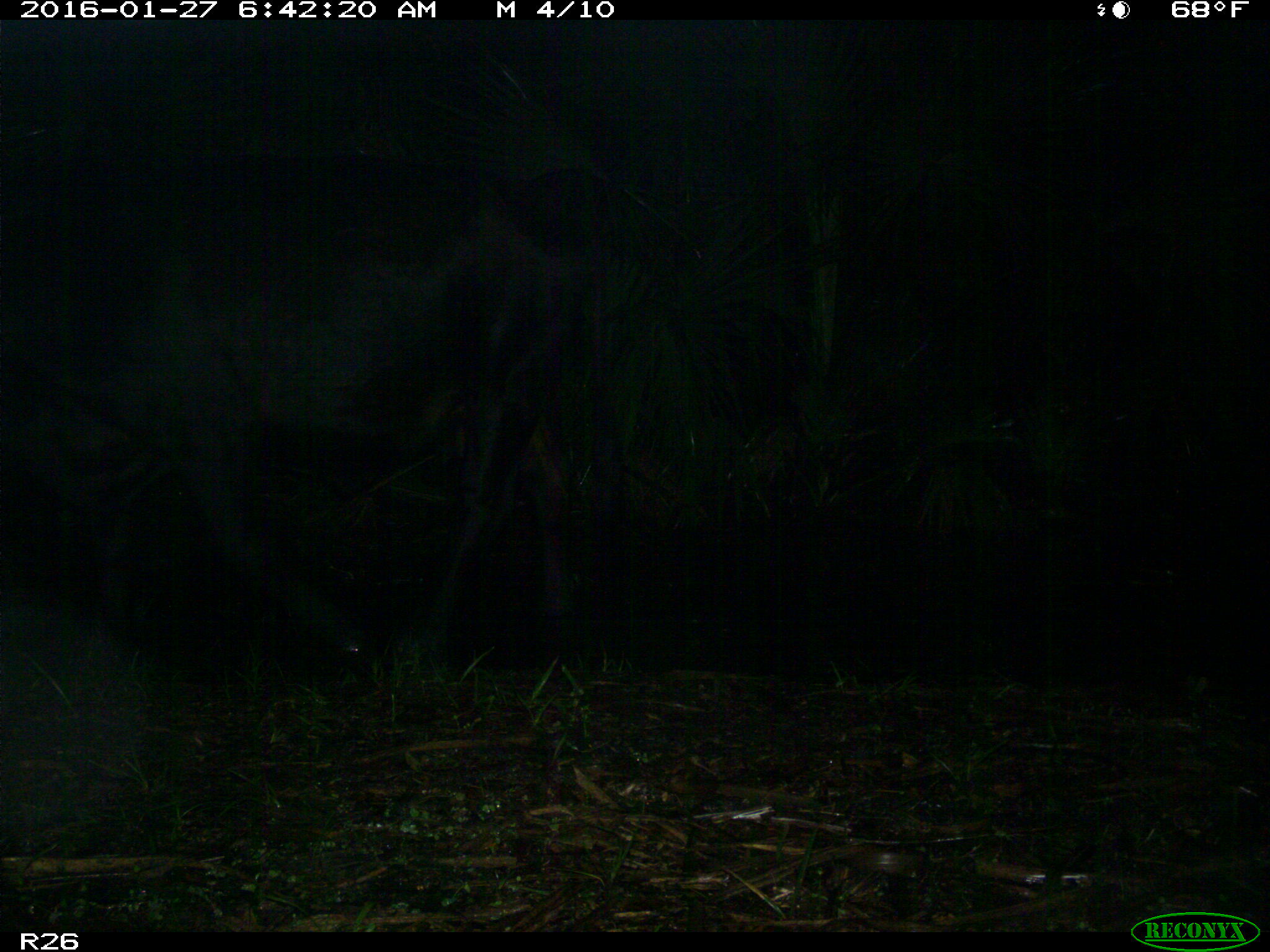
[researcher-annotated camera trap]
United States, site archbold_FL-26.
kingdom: Animalia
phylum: Chordata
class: Mammalia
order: Artiodactyla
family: Bovidae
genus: Bos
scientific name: Bos taurus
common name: domestic cow